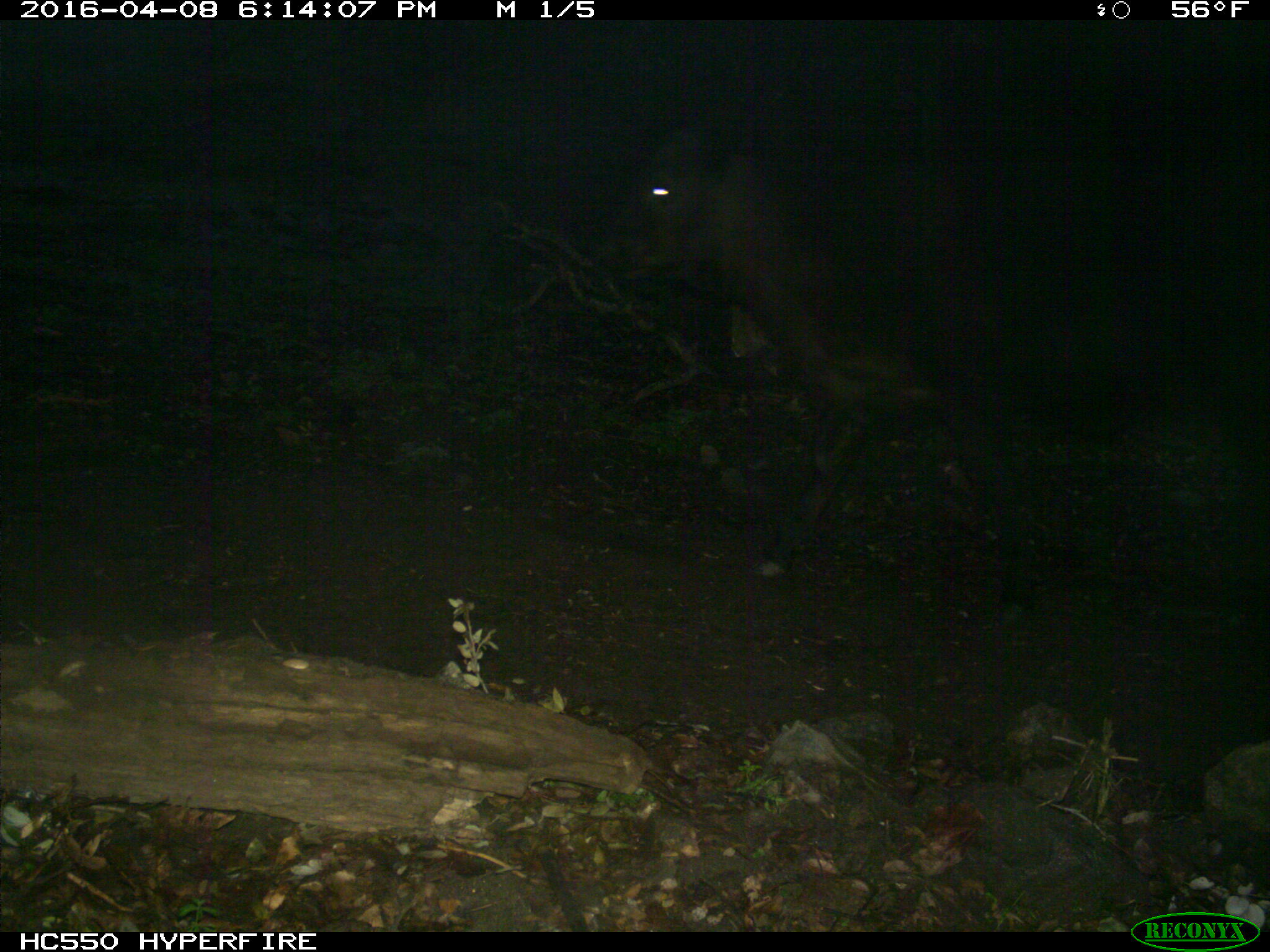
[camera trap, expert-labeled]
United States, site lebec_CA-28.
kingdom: Animalia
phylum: Chordata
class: Mammalia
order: Artiodactyla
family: Bovidae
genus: Bos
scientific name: Bos taurus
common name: domestic cow